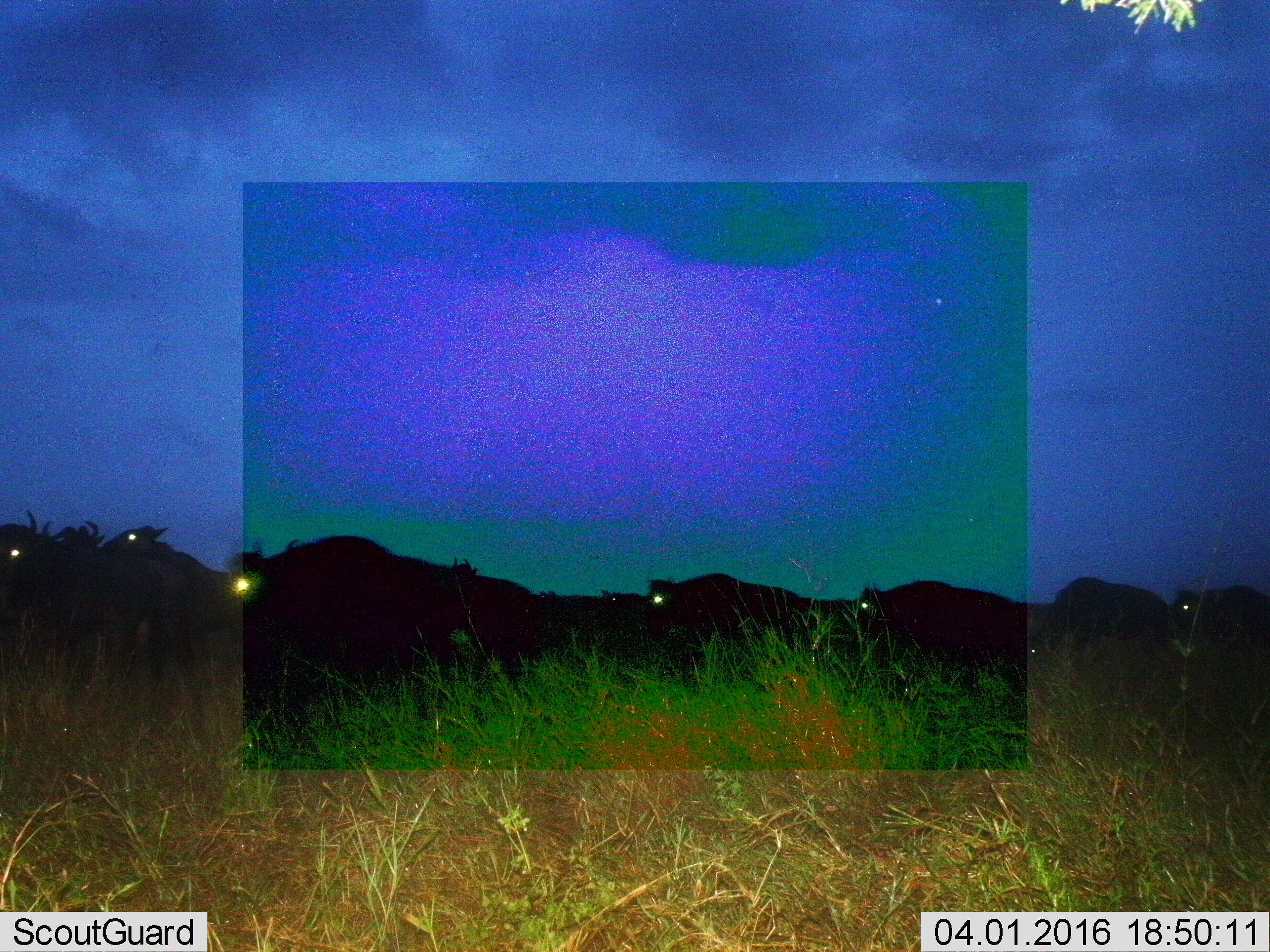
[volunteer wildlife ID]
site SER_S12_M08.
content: unidentified animal